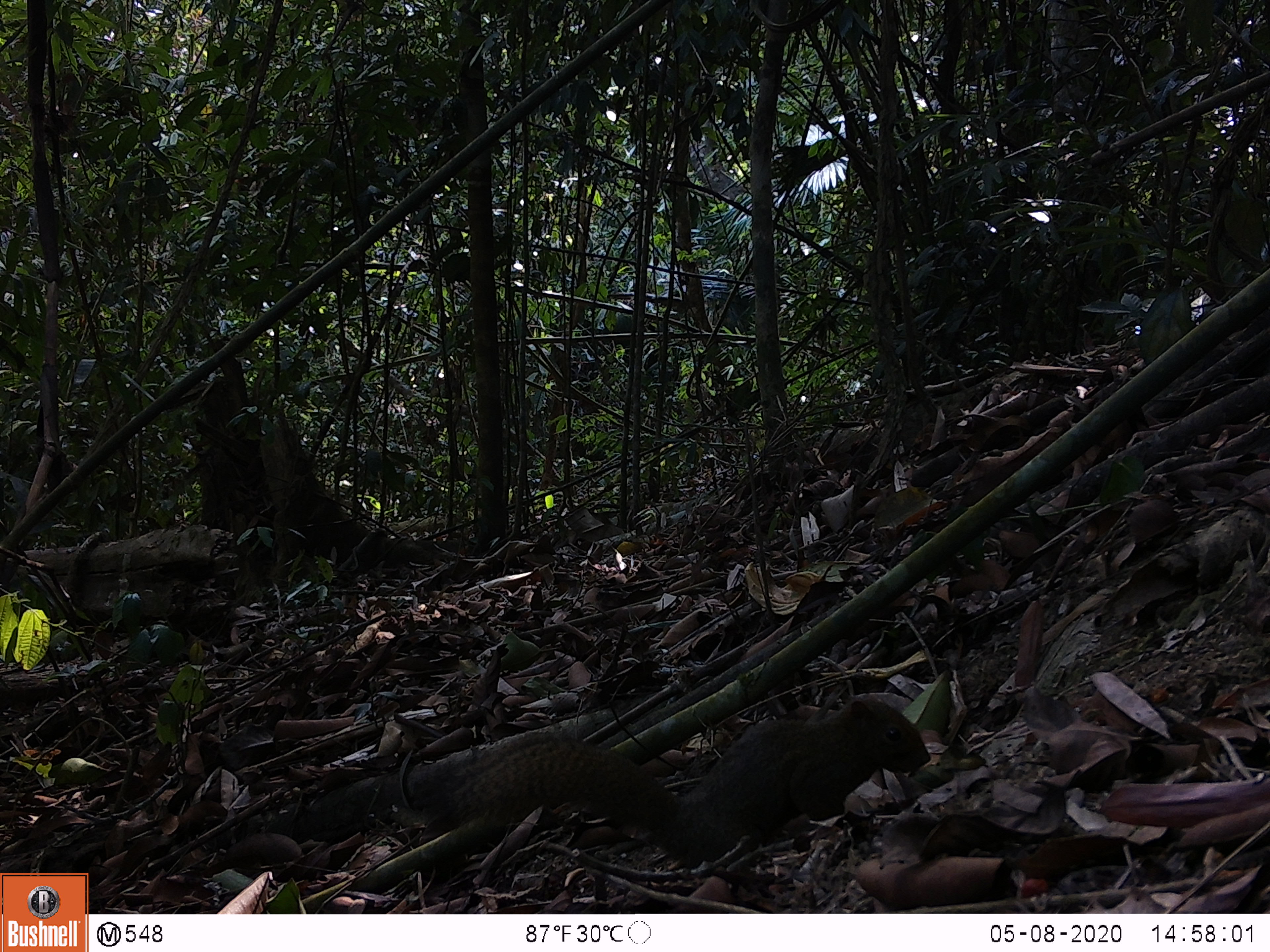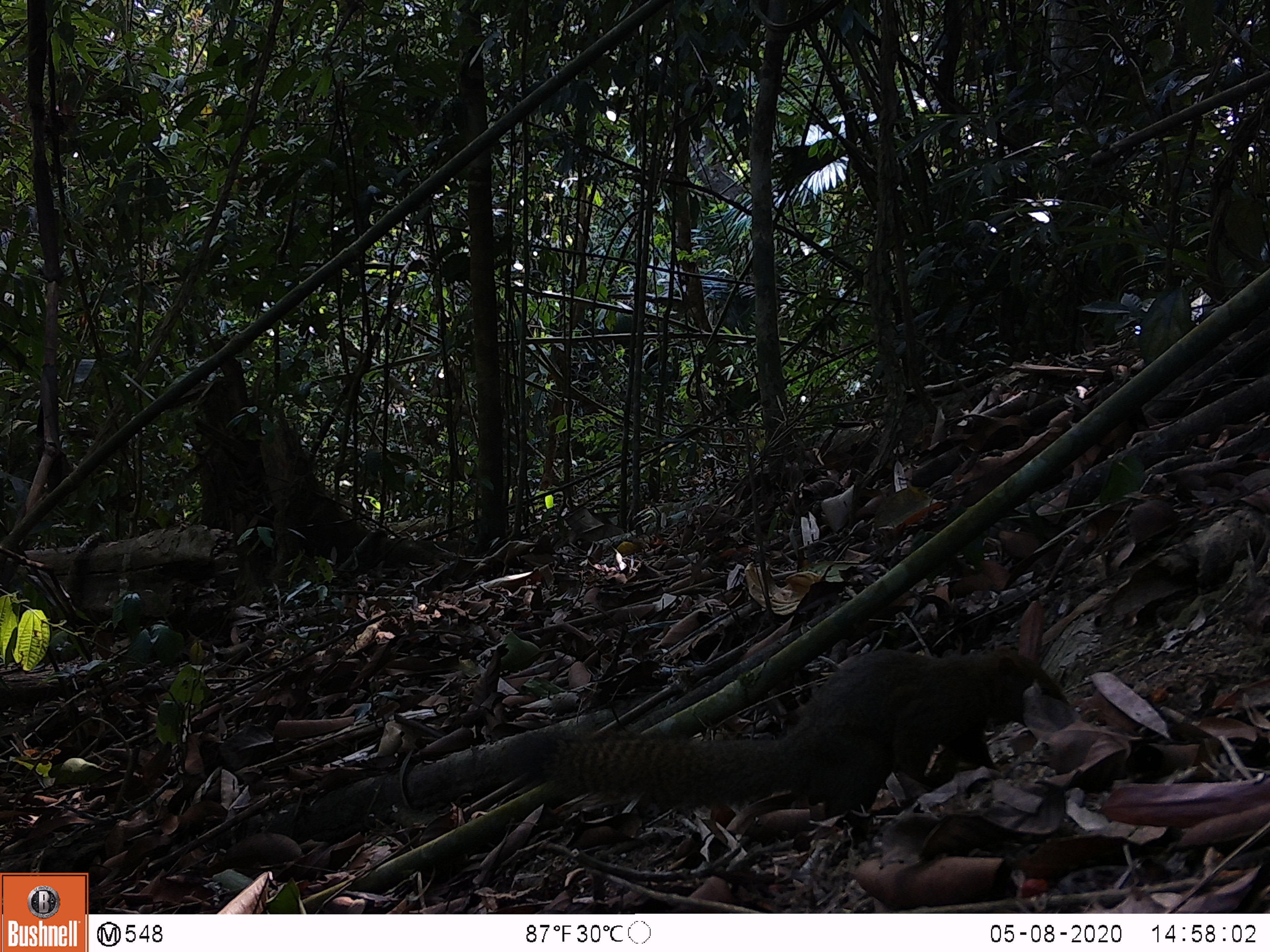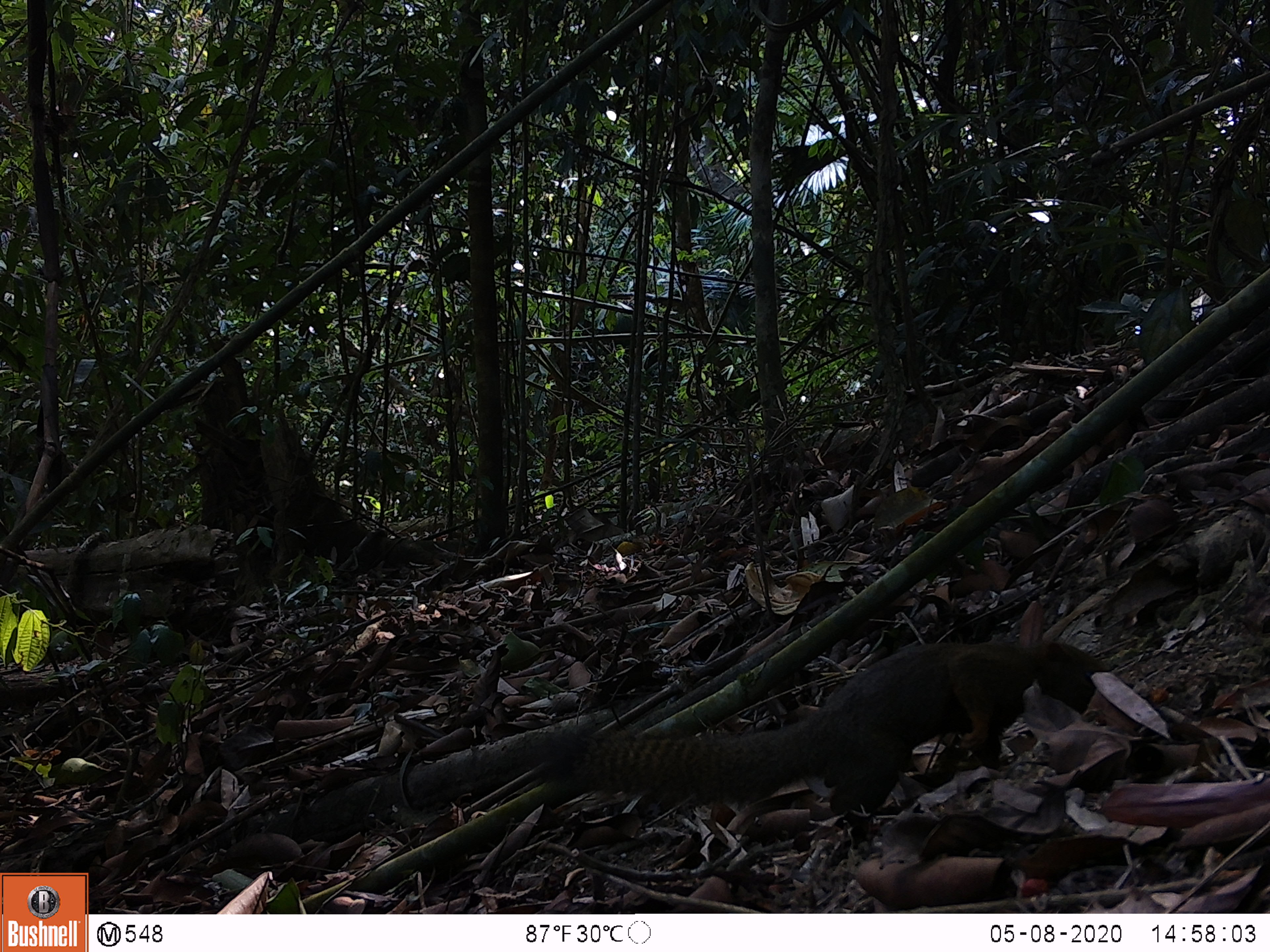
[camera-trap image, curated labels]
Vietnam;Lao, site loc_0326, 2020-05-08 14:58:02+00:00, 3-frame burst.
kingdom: Animalia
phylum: Chordata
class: Mammalia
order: Rodentia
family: Sciuridae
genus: Callosciurus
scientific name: Callosciurus erythraeus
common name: pallas's squirrel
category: pallass squirrel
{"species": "pallass squirrel (pallas's squirrel) (Callosciurus erythraeus)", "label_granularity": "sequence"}